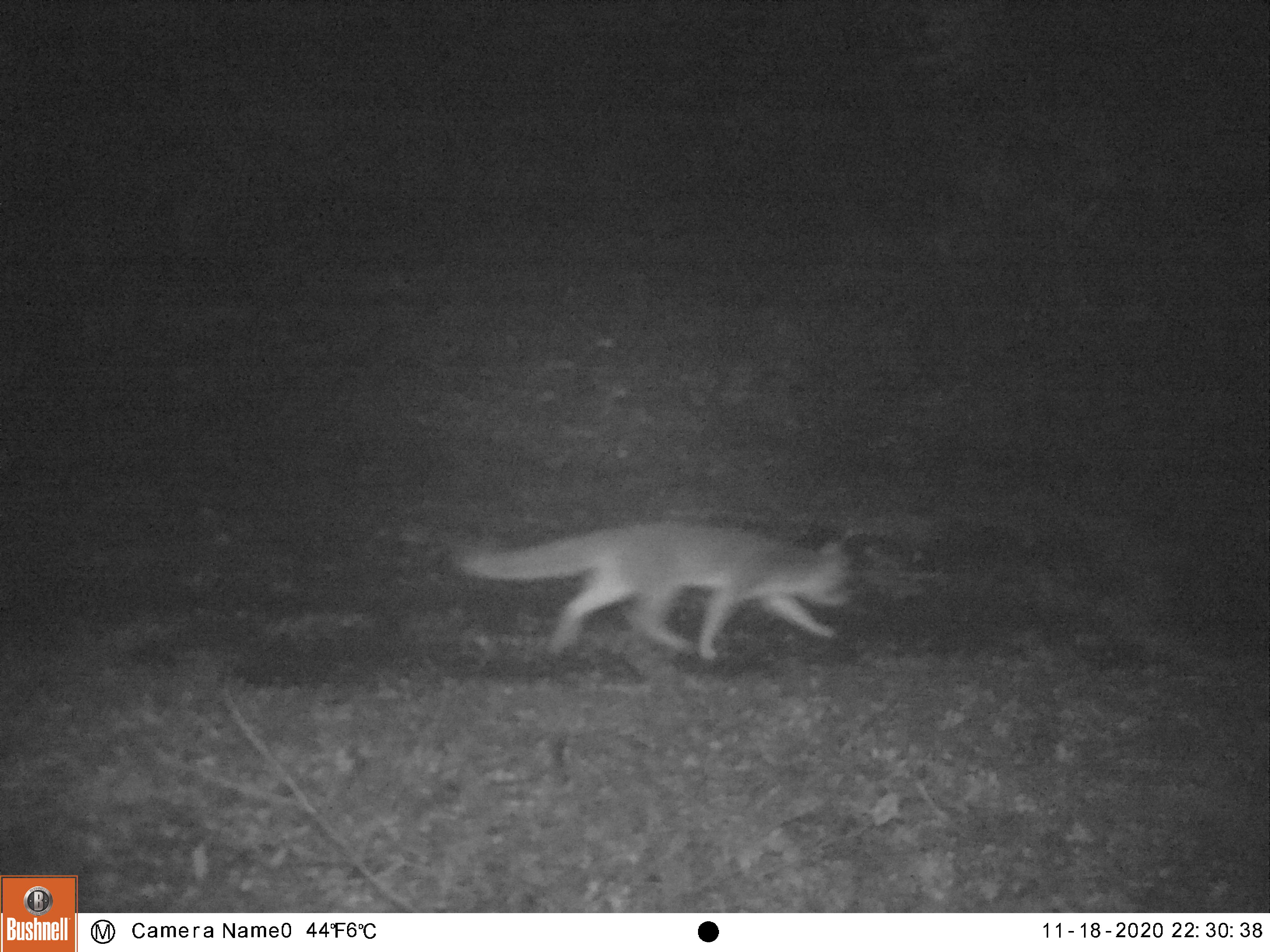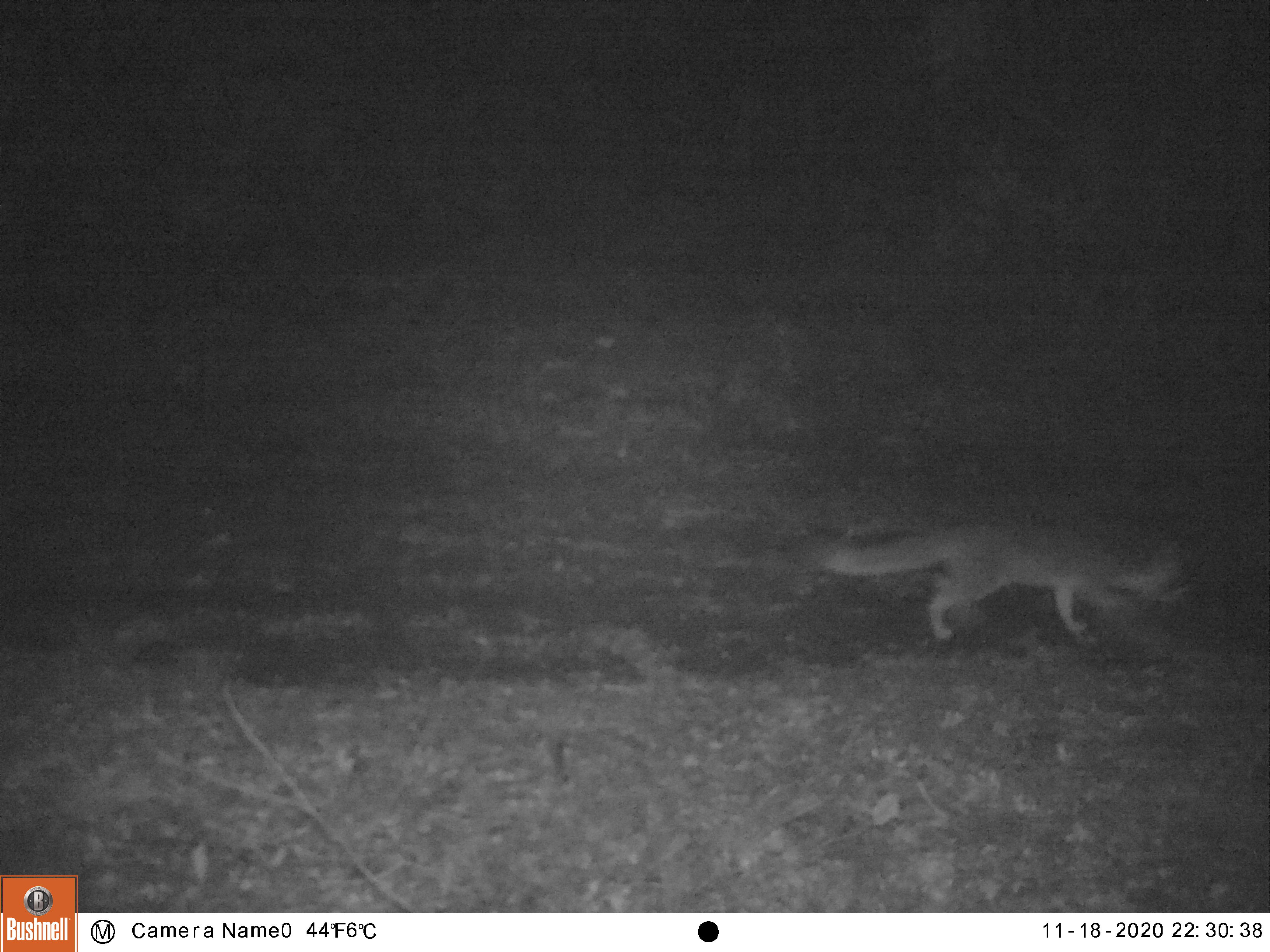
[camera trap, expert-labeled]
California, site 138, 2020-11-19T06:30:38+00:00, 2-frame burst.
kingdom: Animalia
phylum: Chordata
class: Mammalia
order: Carnivora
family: Canidae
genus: Urocyon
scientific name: Urocyon cinereoargenteus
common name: gray fox